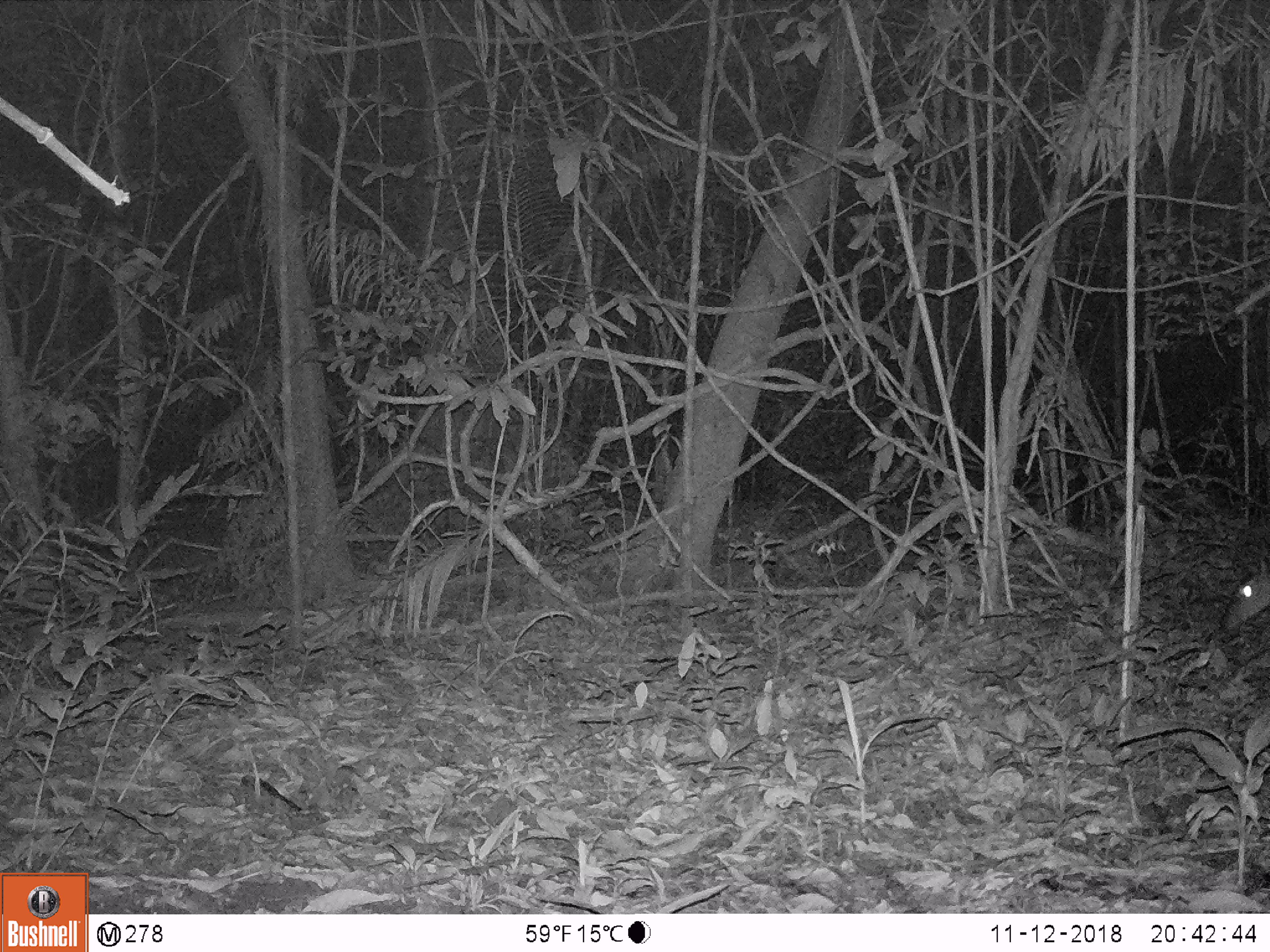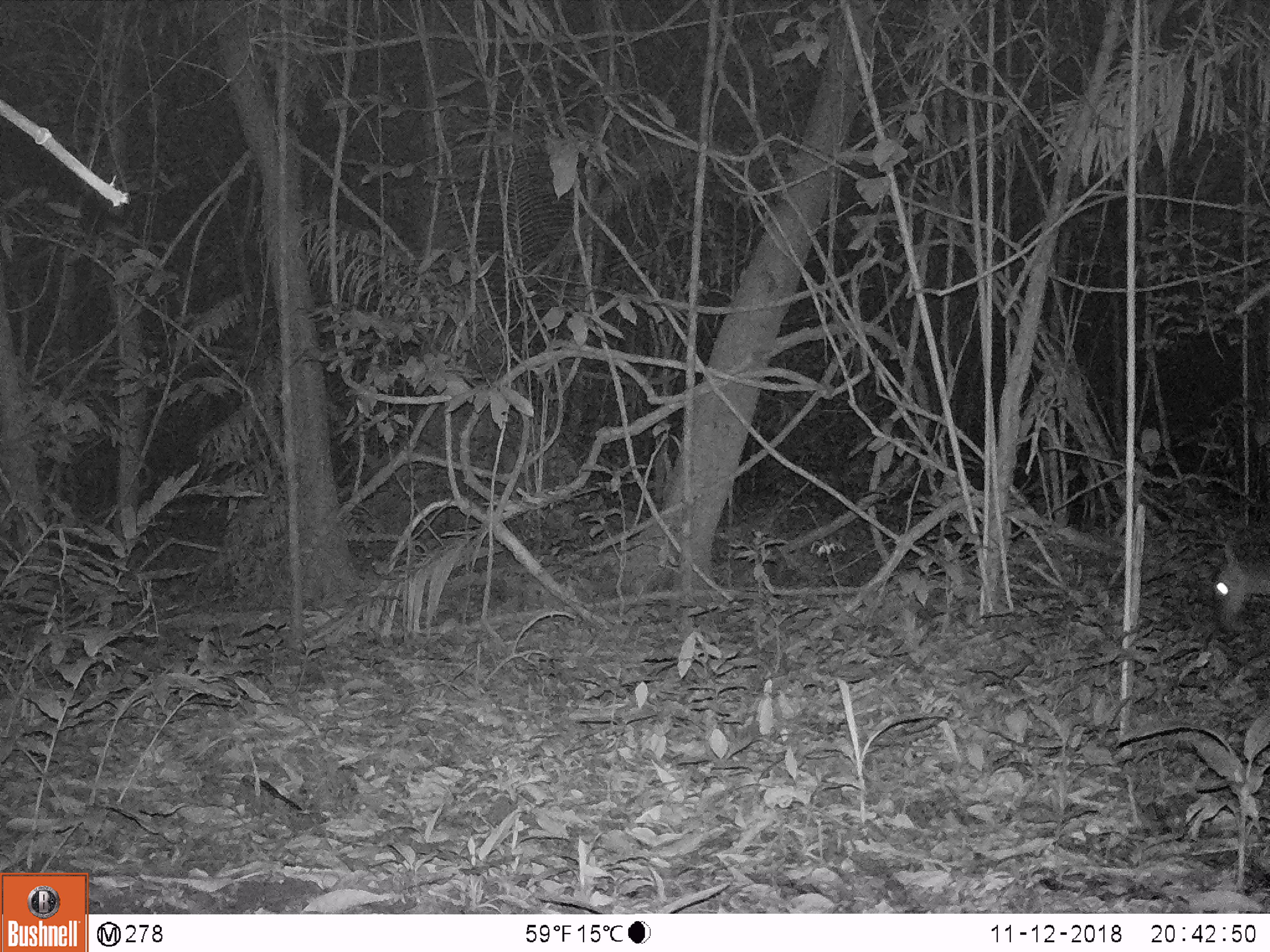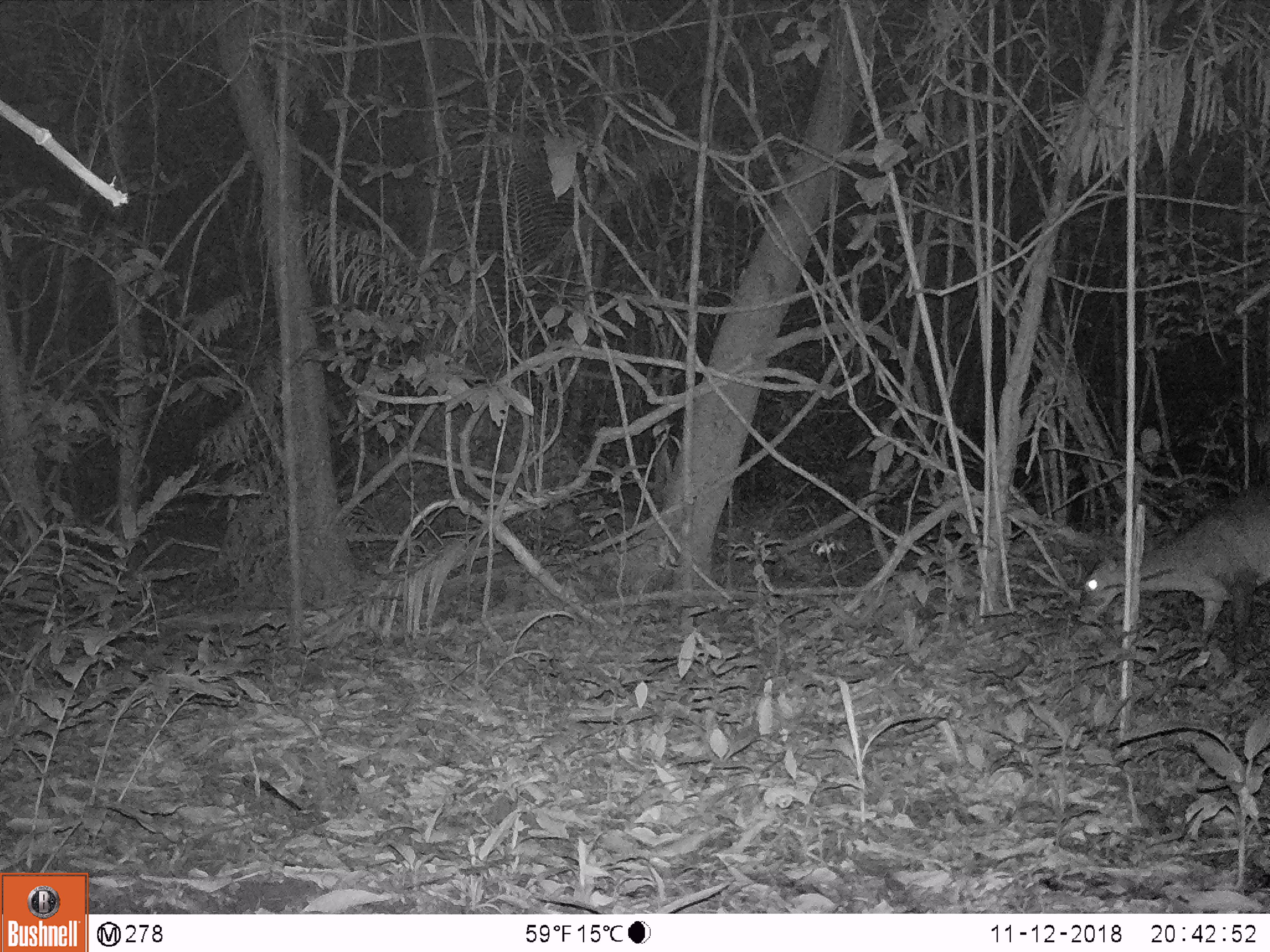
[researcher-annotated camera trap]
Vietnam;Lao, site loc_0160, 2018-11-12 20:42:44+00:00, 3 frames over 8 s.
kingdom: Animalia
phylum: Chordata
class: Mammalia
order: Artiodactyla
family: Cervidae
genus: Muntiacus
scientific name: Muntiacus vuquangensis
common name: large-antlered muntjac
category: large antlered muntjac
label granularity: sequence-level